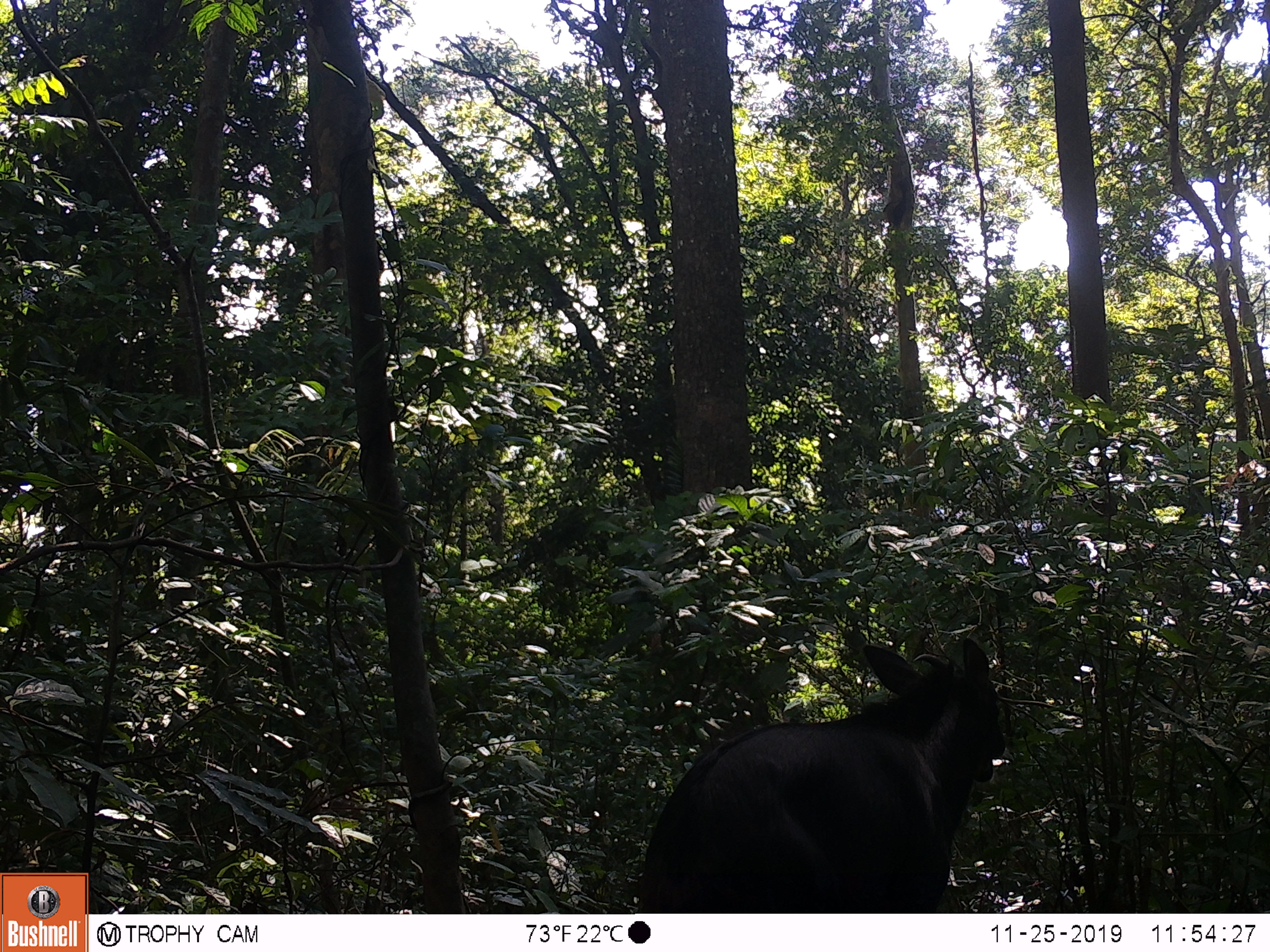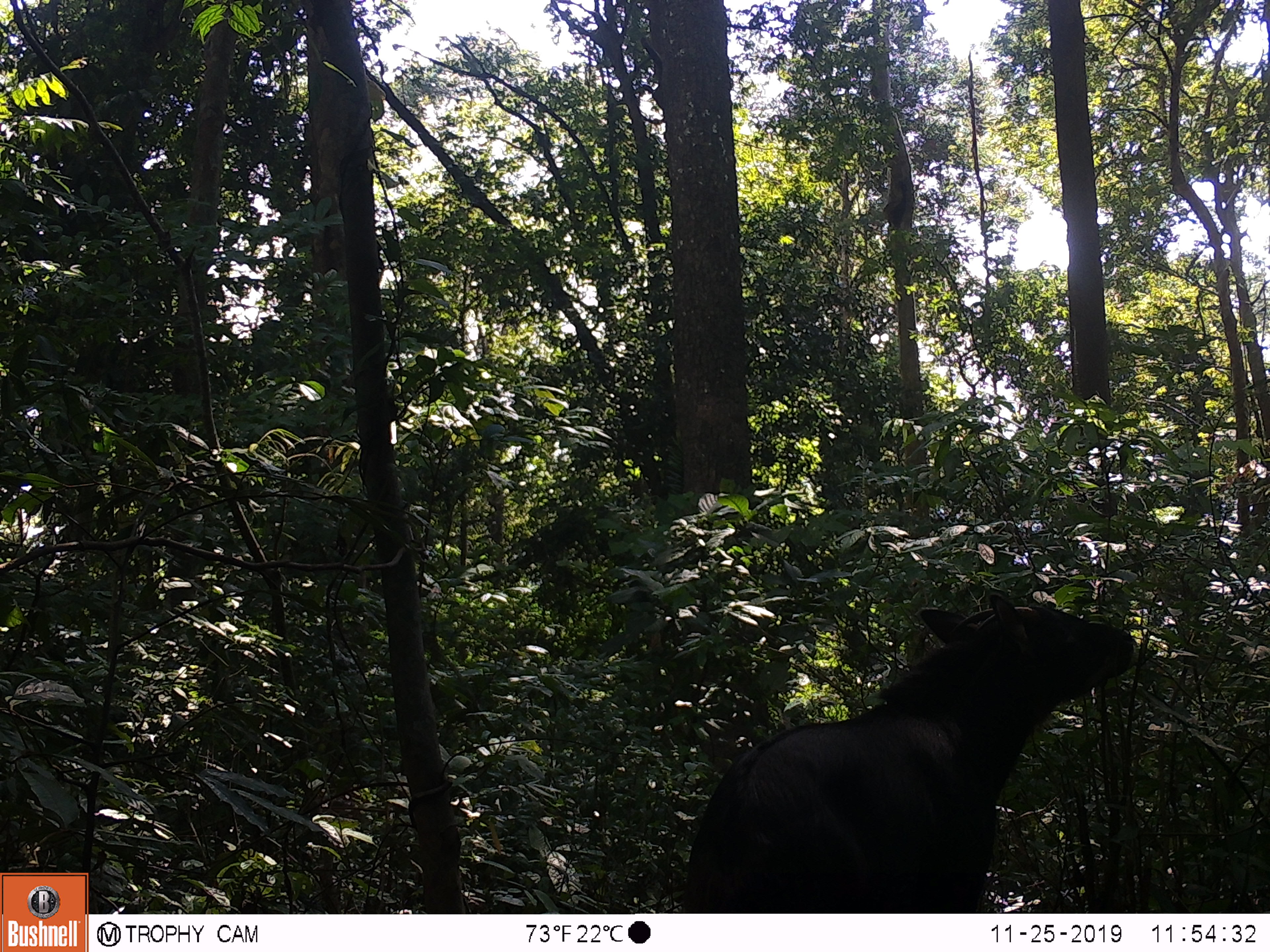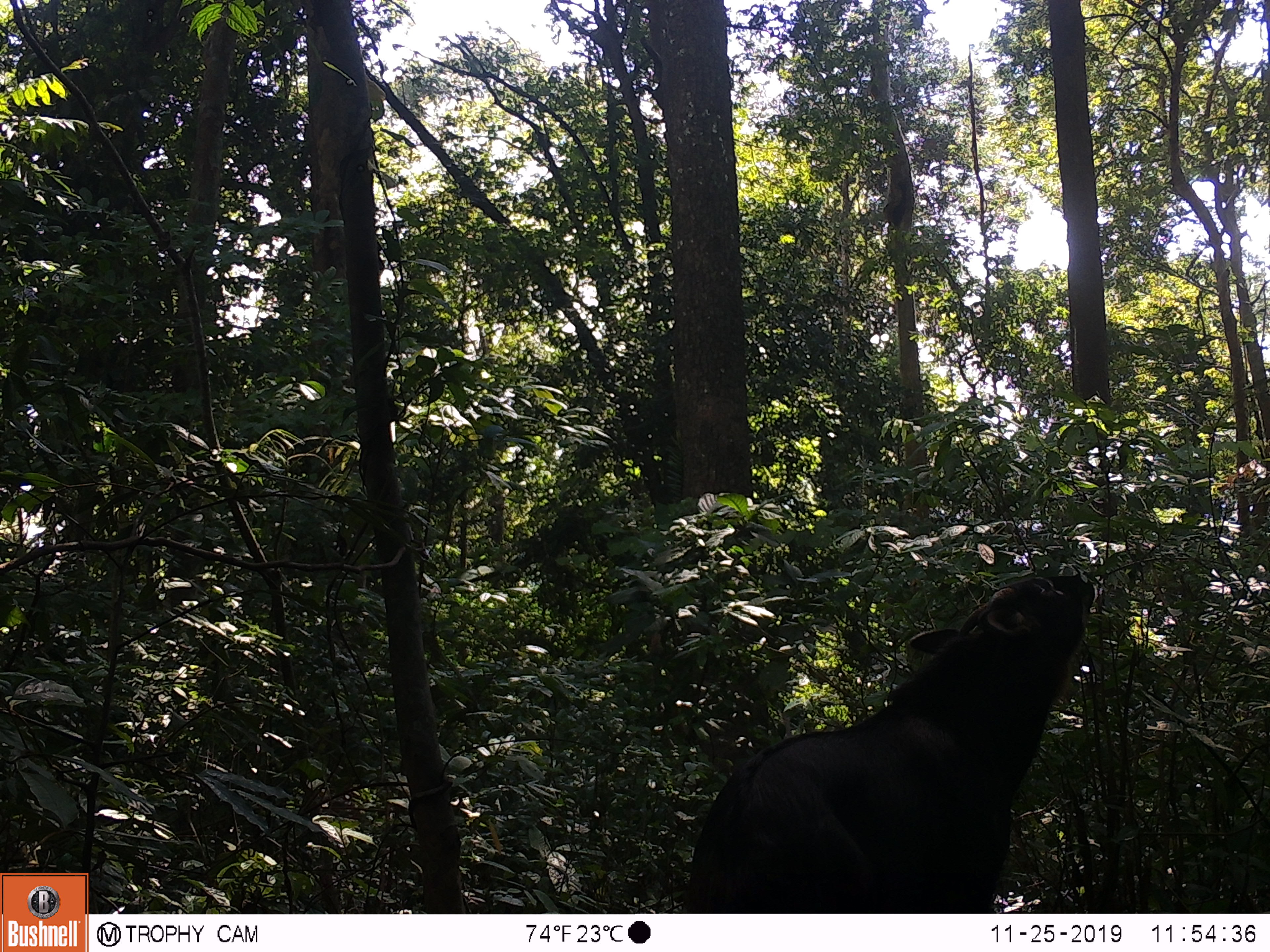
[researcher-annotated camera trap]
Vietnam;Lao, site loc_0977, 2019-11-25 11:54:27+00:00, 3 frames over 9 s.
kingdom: Animalia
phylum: Chordata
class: Mammalia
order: Artiodactyla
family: Bovidae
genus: Capricornis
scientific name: Capricornis sumatraensis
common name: chinese serow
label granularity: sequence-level